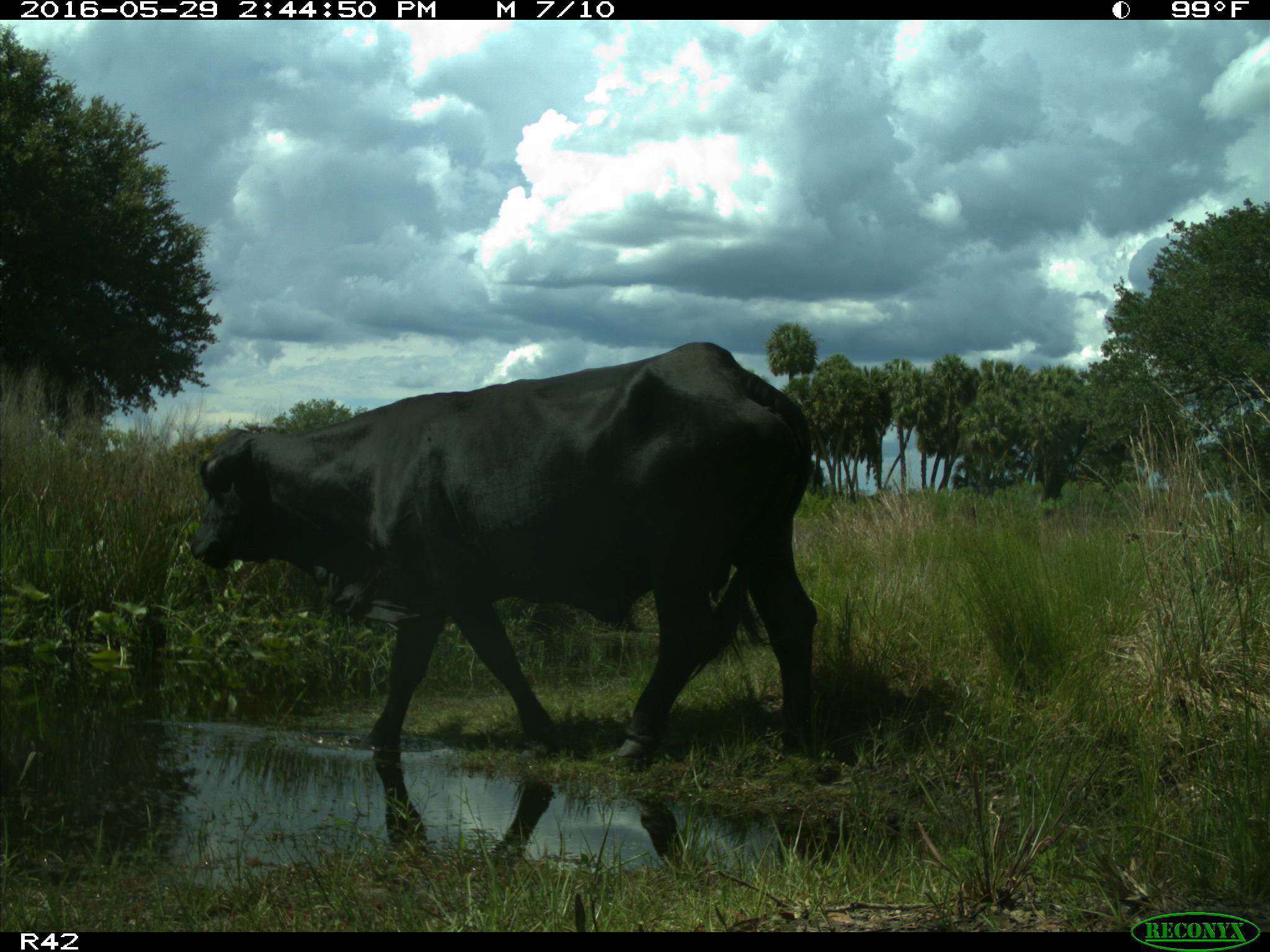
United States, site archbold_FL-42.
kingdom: Animalia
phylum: Chordata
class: Mammalia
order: Artiodactyla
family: Bovidae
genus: Bos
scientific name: Bos taurus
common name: domestic cow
Bos taurus (domestic cow).